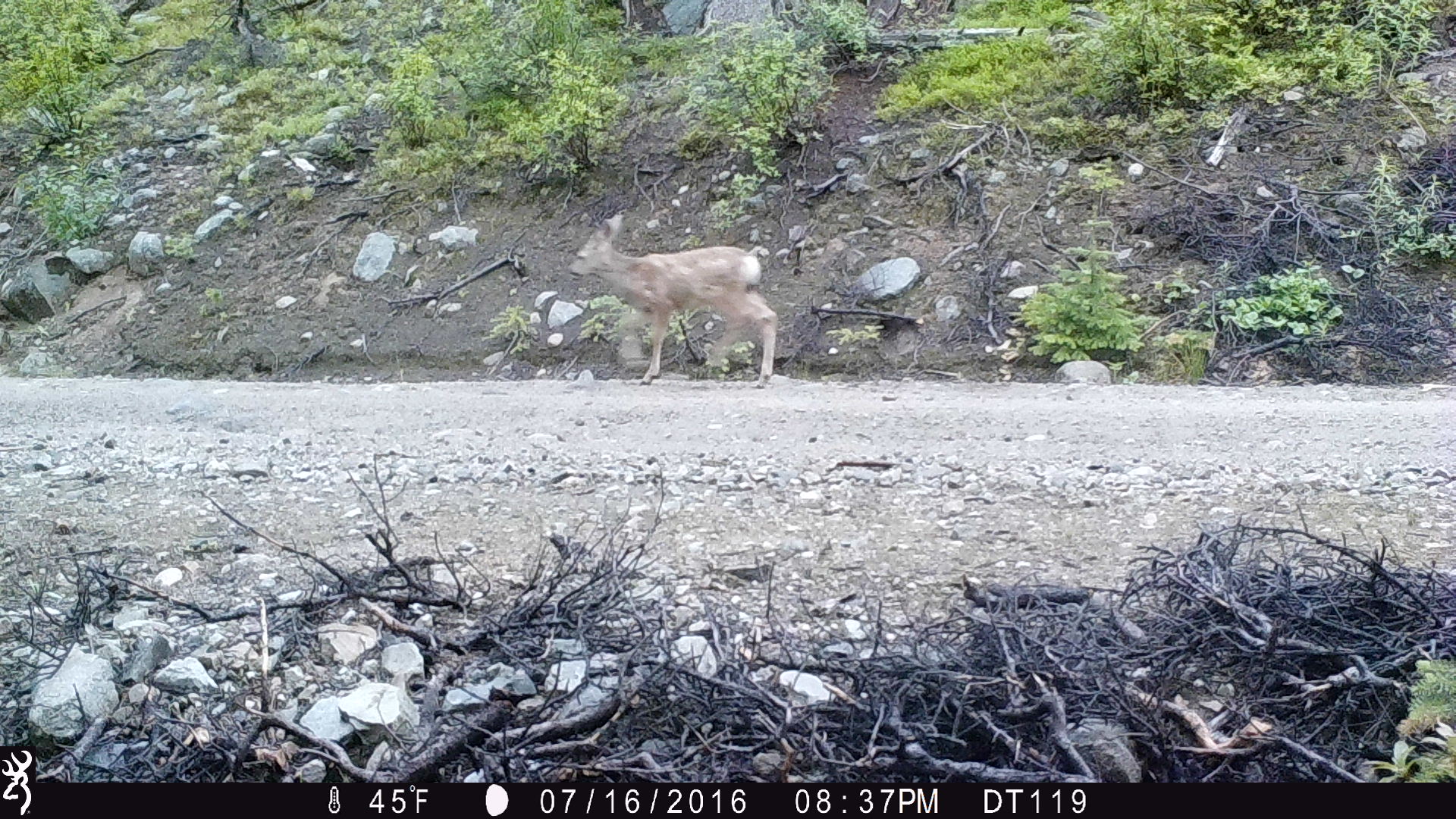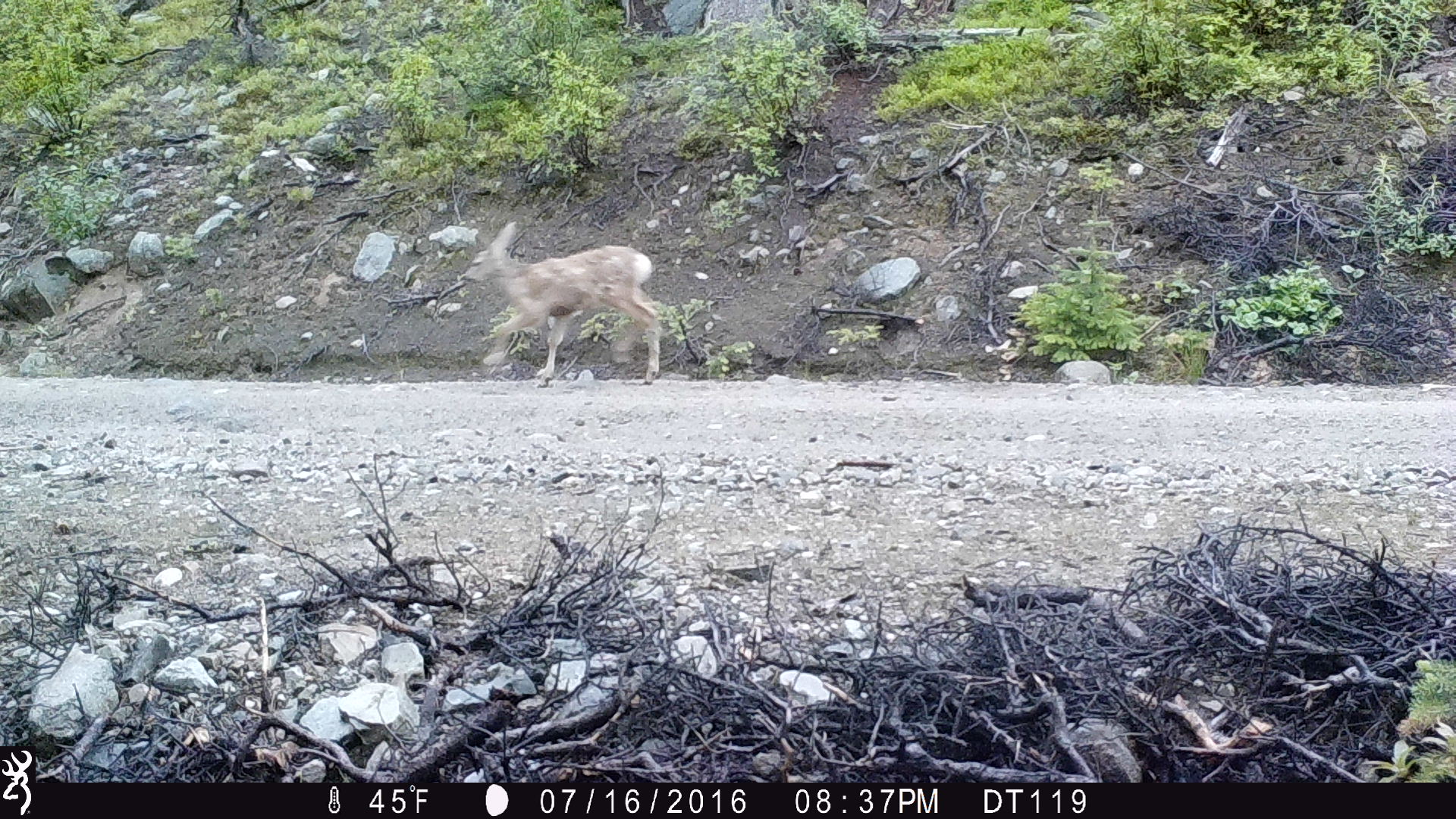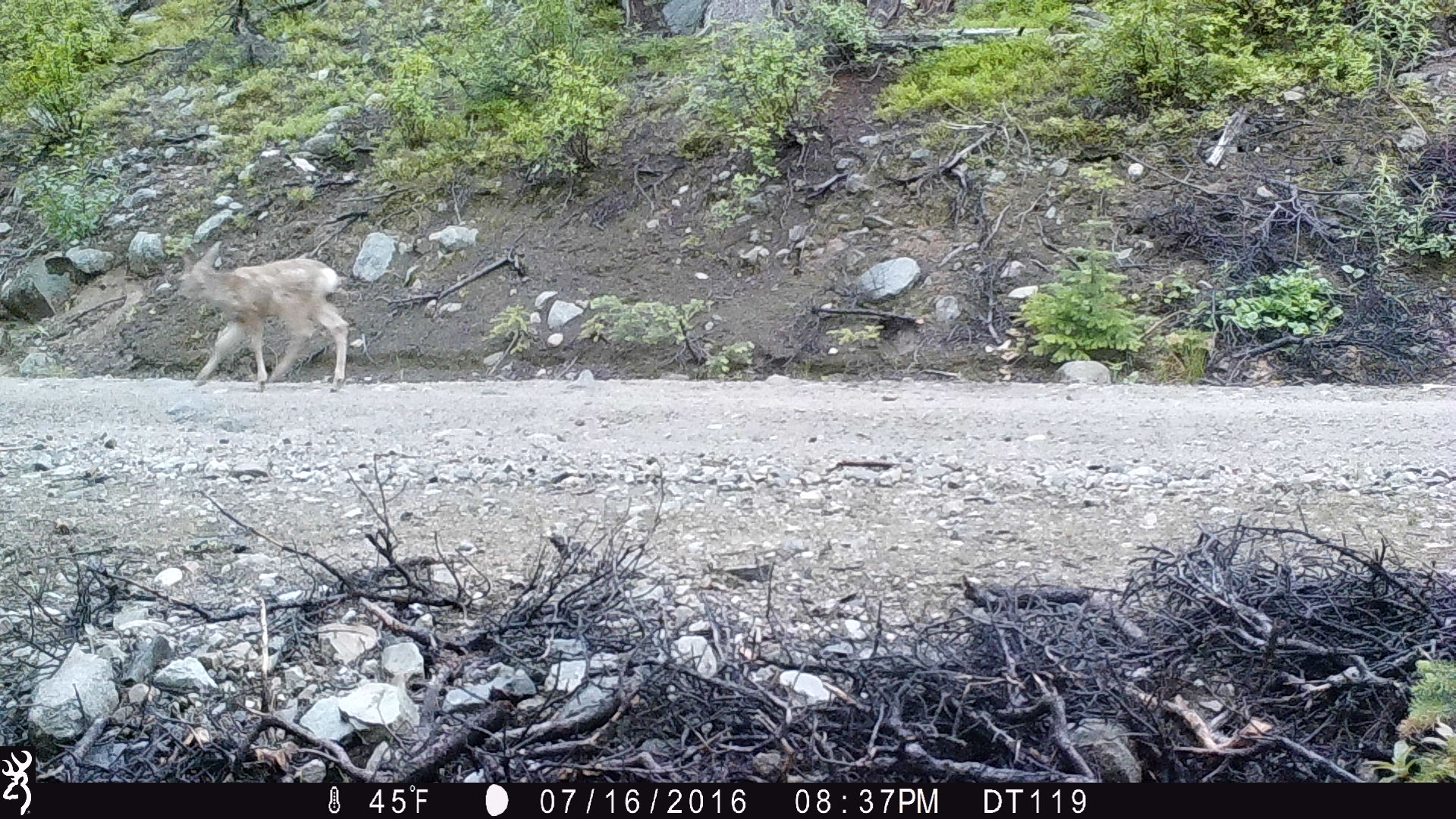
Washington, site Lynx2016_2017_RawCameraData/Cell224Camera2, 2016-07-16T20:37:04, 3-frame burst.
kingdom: Animalia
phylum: Chordata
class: Mammalia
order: Artiodactyla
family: Cervidae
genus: Odocoileus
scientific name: Odocoileus hemionus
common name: mule deer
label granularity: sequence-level